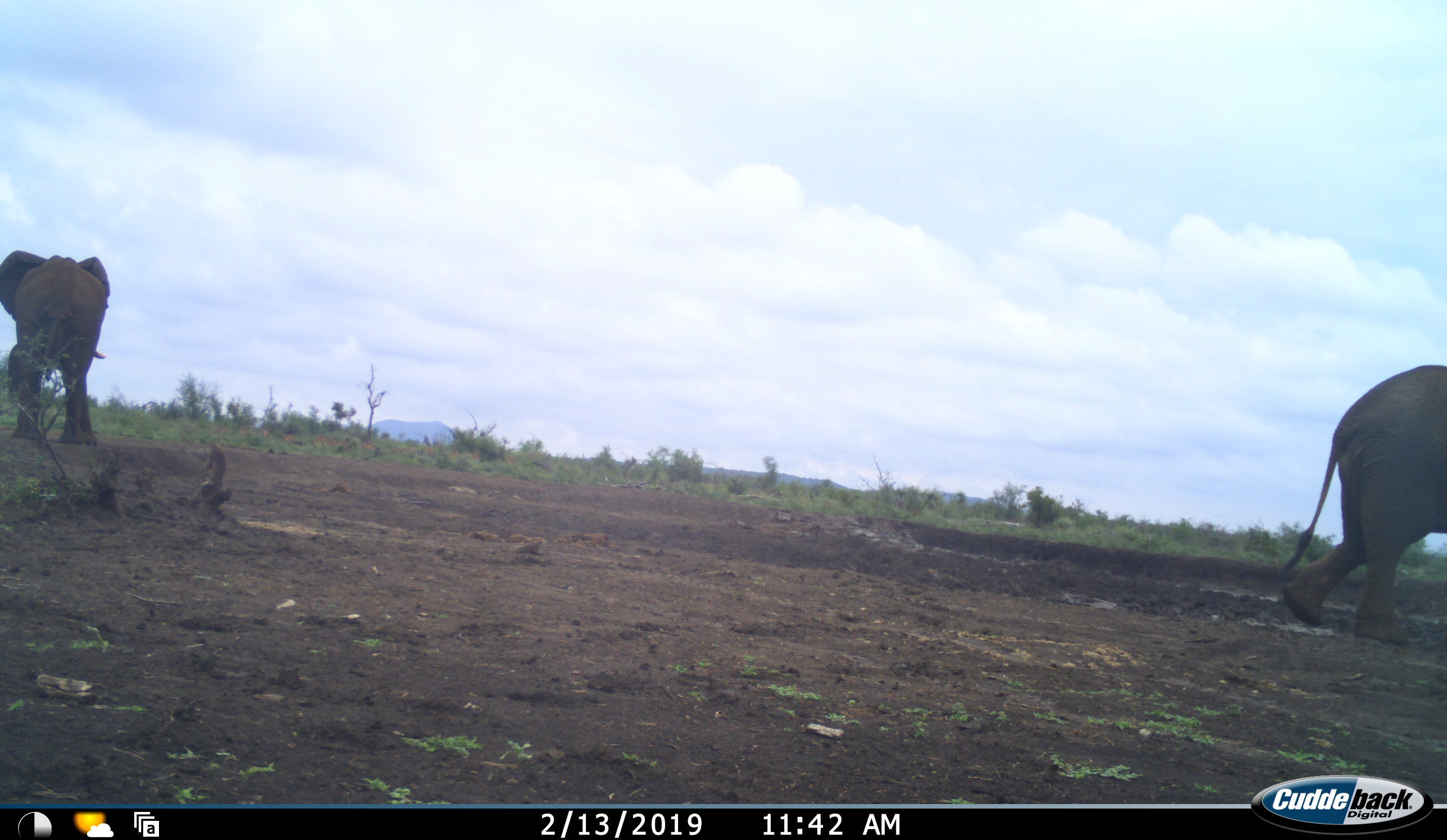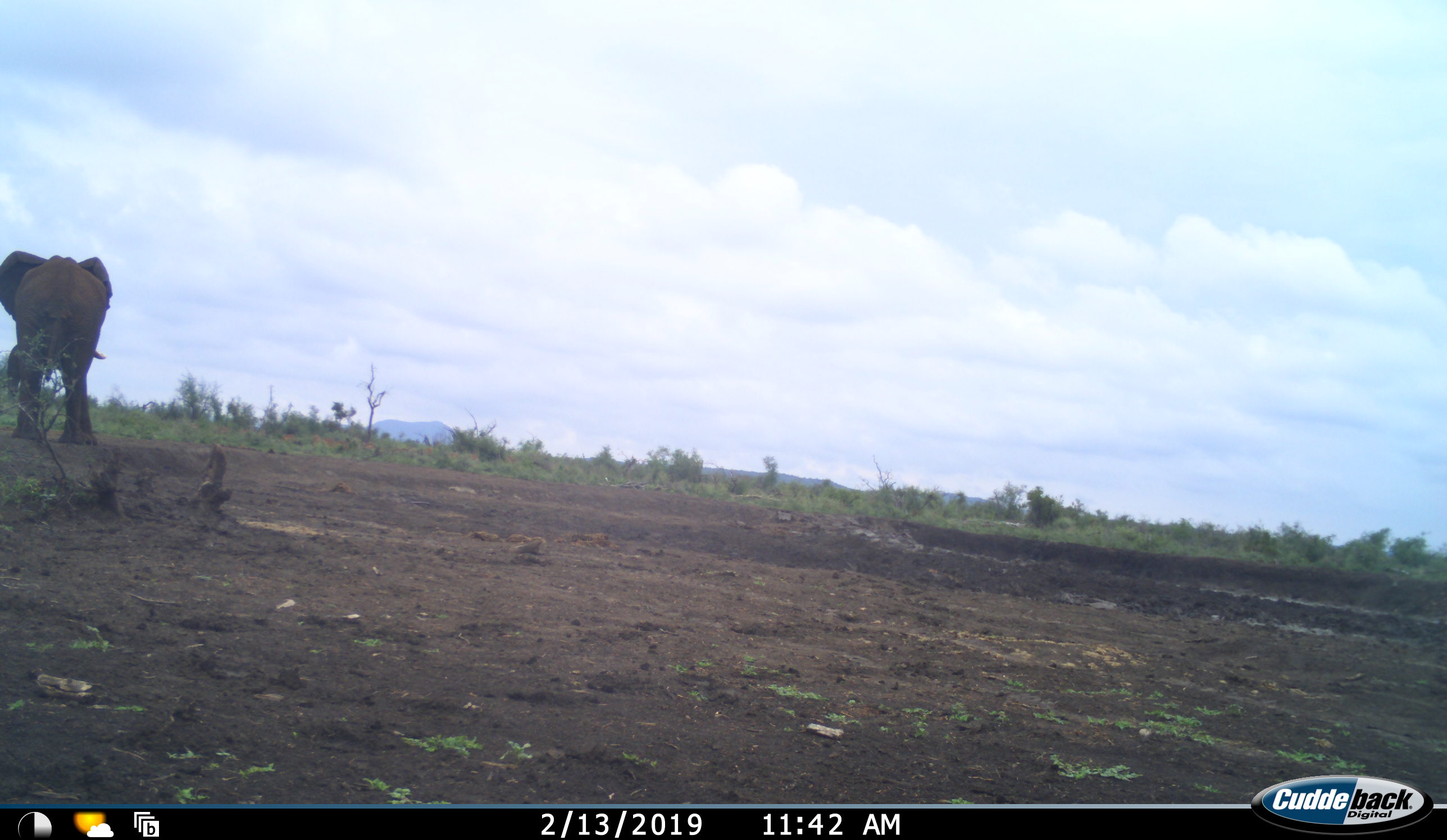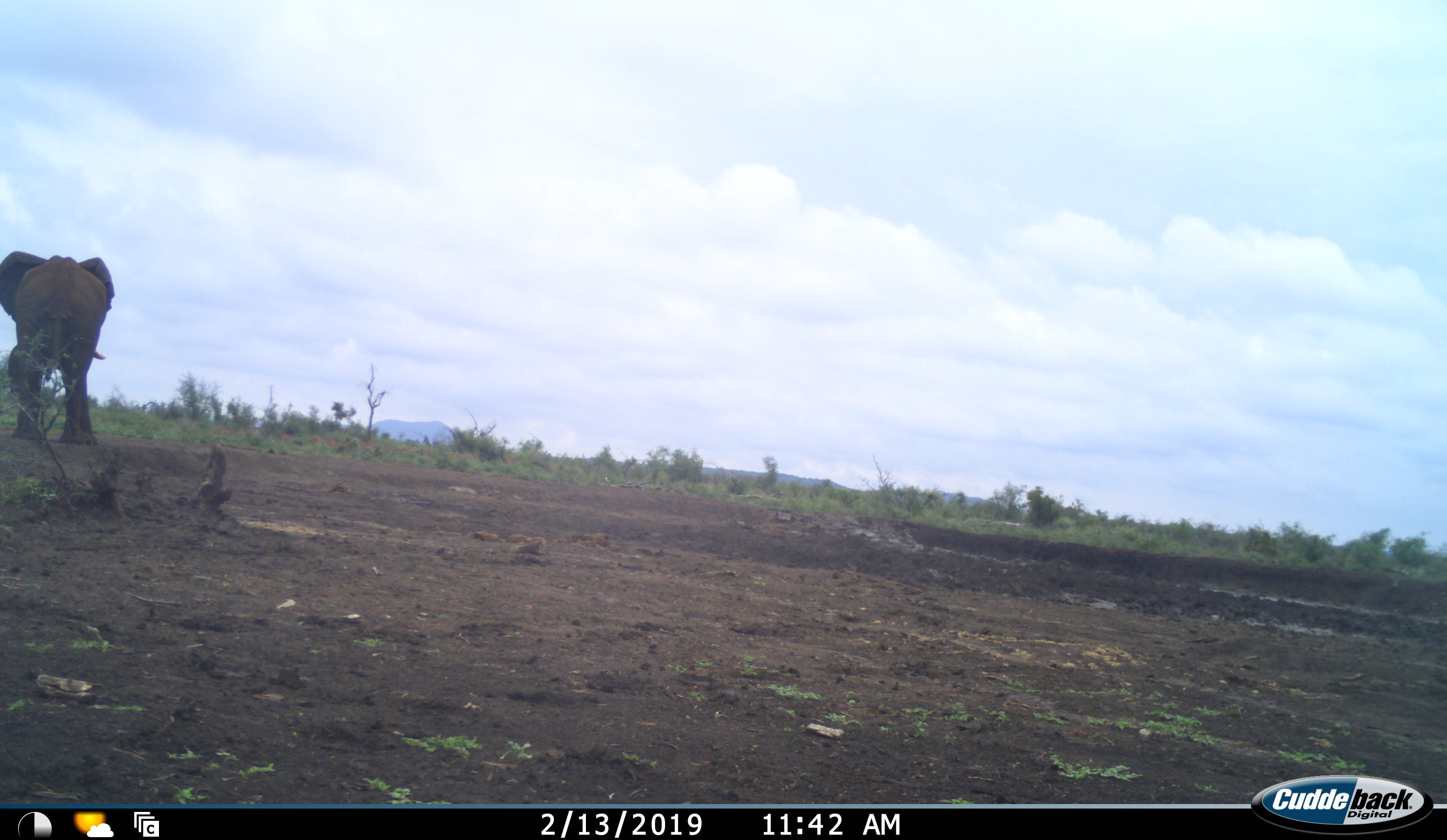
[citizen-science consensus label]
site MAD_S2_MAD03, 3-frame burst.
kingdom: Animalia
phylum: Chordata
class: Mammalia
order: Proboscidea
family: Elephantidae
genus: Loxodonta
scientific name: Loxodonta africana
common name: african bush elephant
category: elephant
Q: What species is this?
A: Elephant (african bush elephant) (Loxodonta africana).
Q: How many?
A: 2.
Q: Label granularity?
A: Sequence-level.